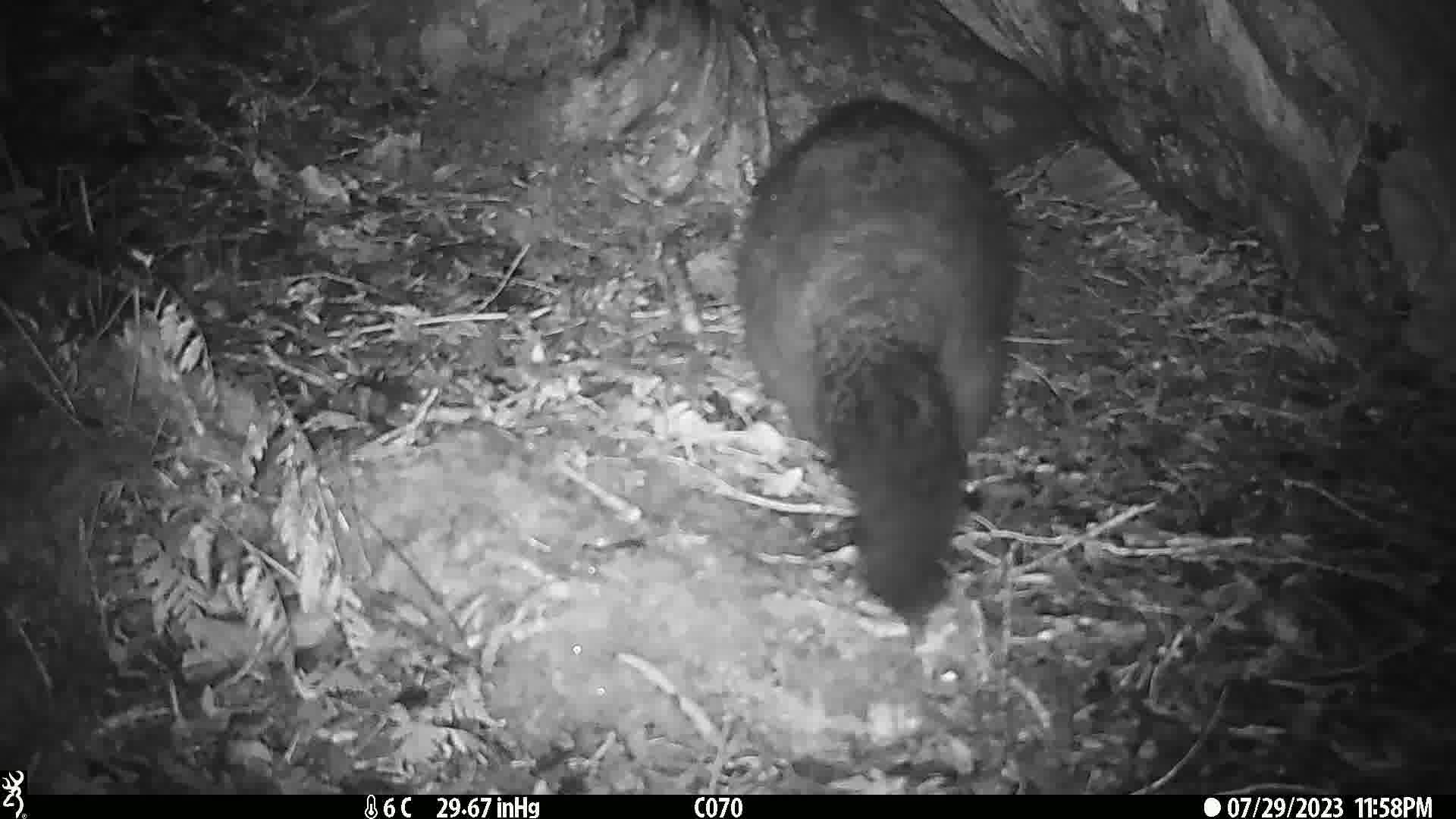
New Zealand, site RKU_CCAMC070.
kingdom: Animalia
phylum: Chordata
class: Mammalia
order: Diprotodontia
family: Phalangeridae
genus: Trichosurus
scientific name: Trichosurus vulpecula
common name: common brushtail possum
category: possum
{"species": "possum (common brushtail possum) (Trichosurus vulpecula)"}